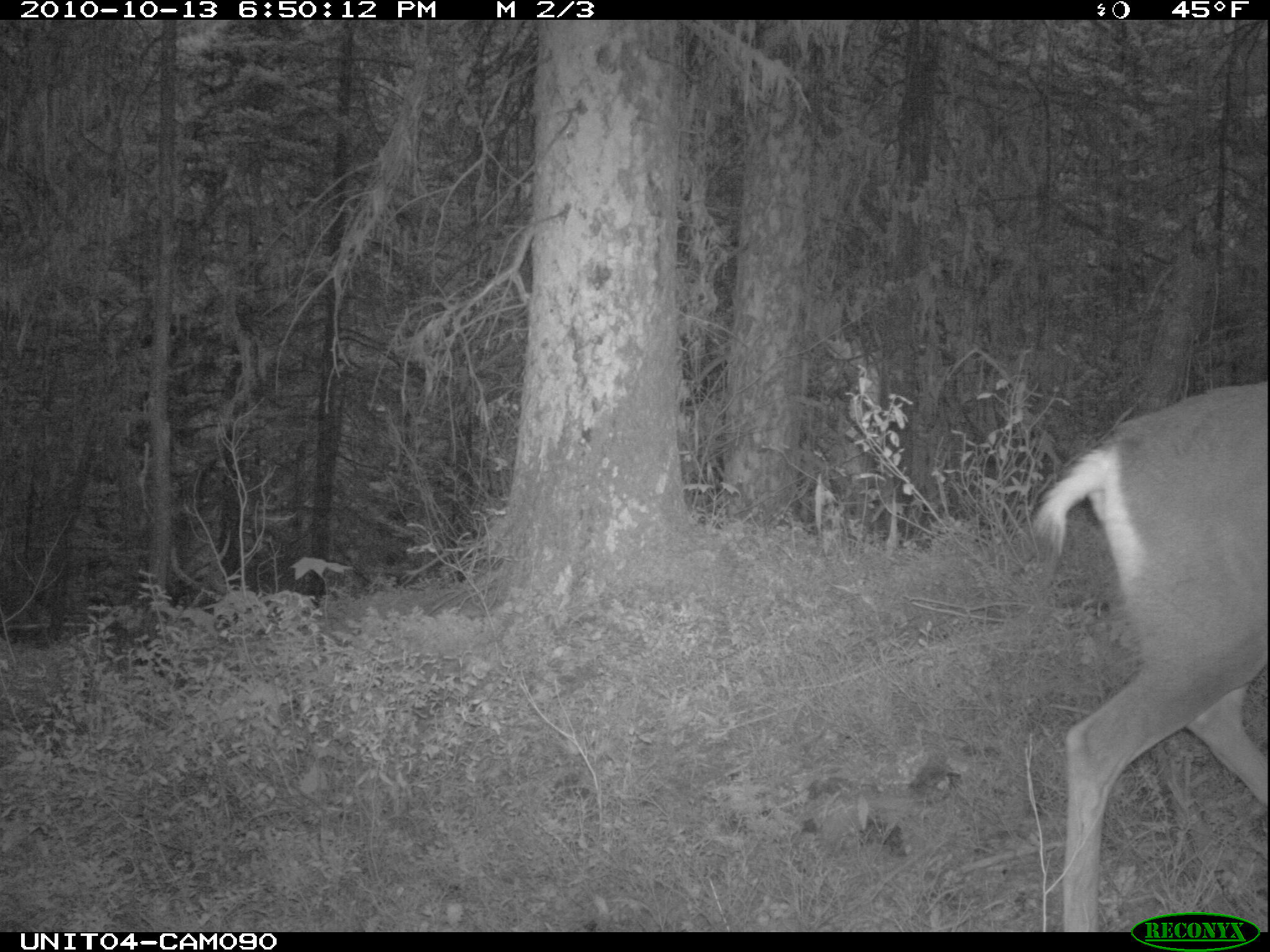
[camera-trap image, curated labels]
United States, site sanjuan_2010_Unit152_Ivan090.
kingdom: Animalia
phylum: Chordata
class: Mammalia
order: Artiodactyla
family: Cervidae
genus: Odocoileus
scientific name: Odocoileus hemionus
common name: mule deer